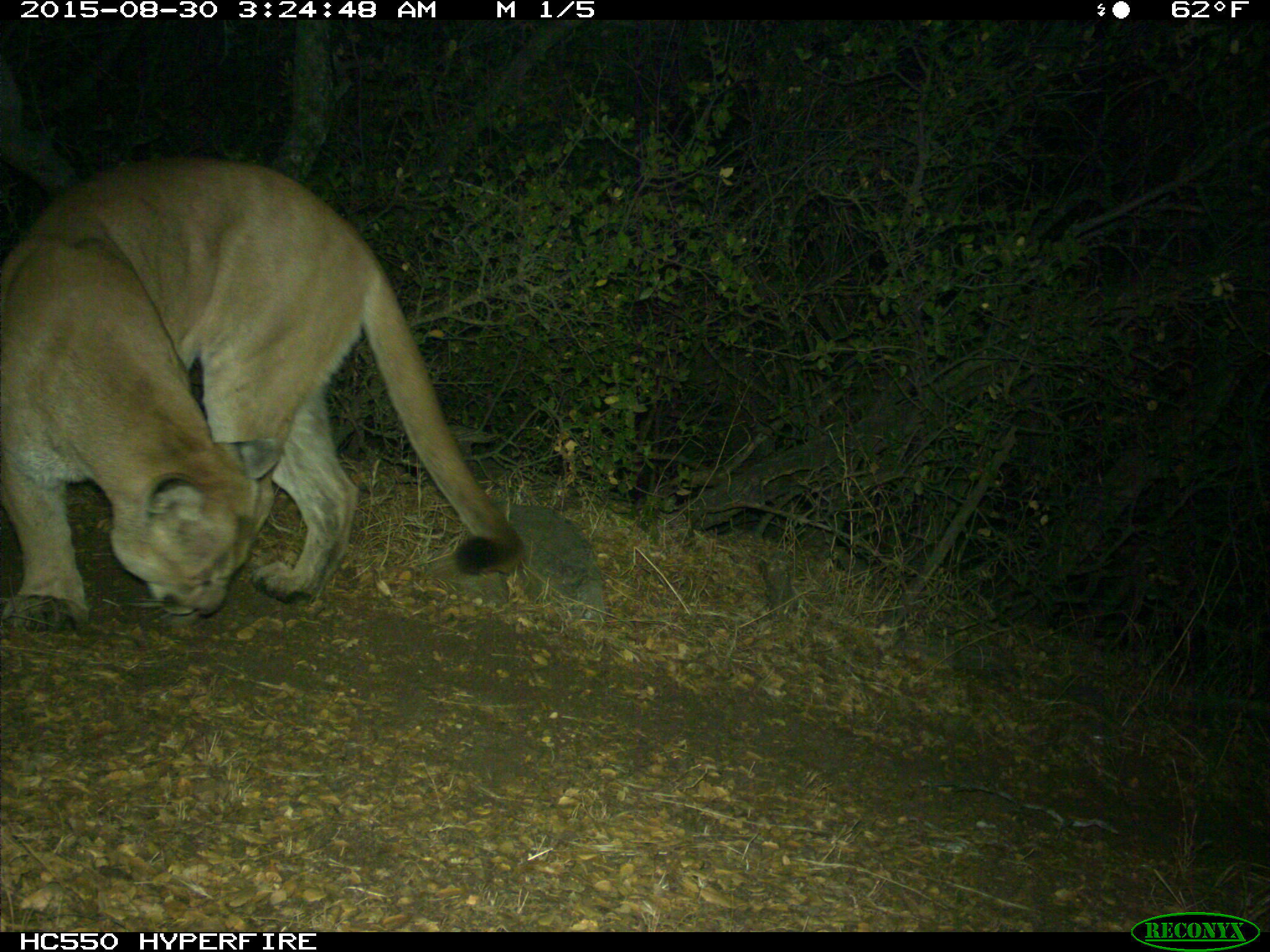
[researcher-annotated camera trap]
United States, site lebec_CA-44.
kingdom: Animalia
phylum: Chordata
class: Mammalia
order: Carnivora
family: Felidae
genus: Puma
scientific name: Puma concolor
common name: mountain lion